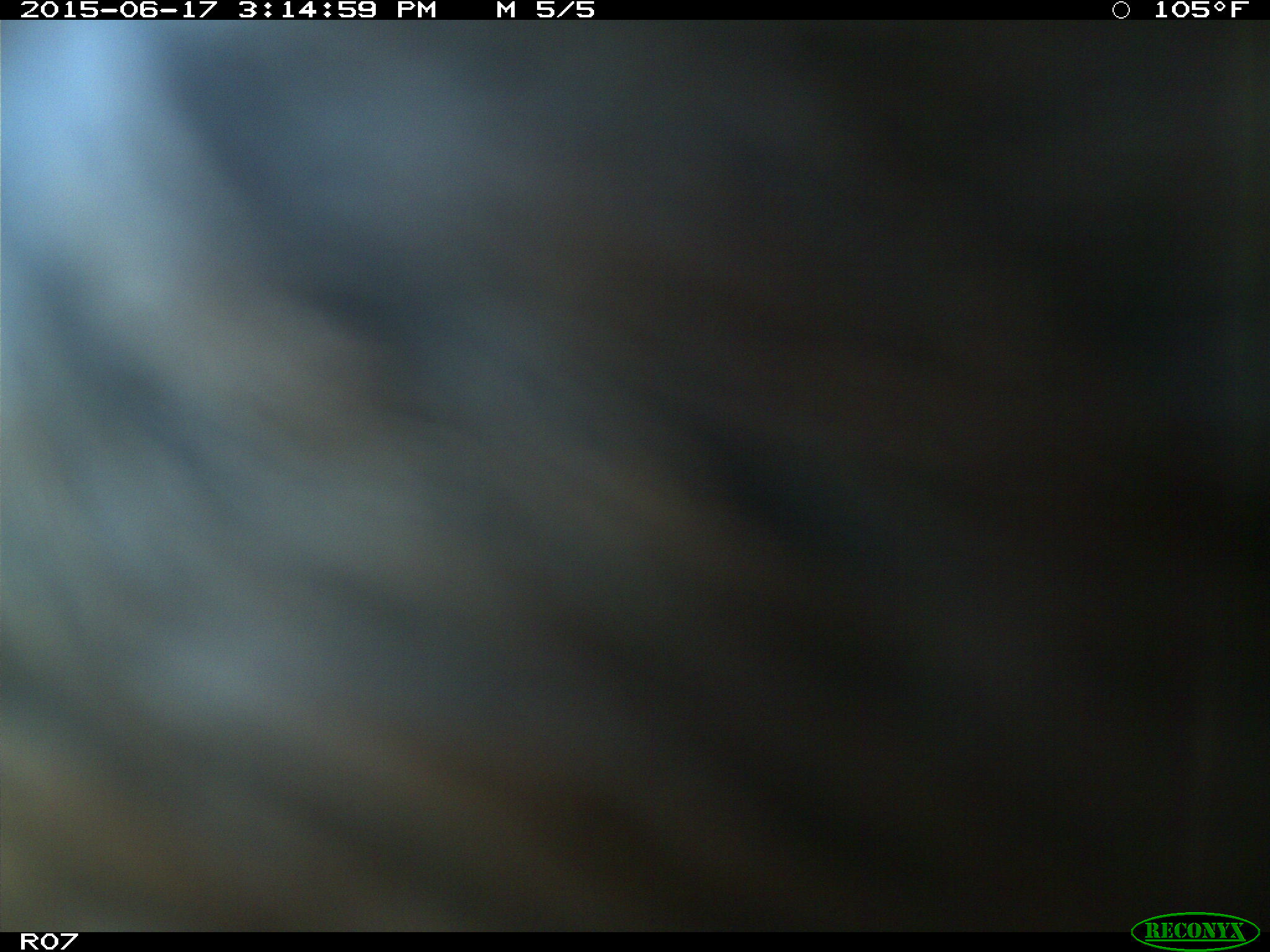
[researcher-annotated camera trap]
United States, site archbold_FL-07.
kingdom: Animalia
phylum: Chordata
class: Mammalia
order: Artiodactyla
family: Bovidae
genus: Bos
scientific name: Bos taurus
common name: domestic cow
Bos taurus (domestic cow).